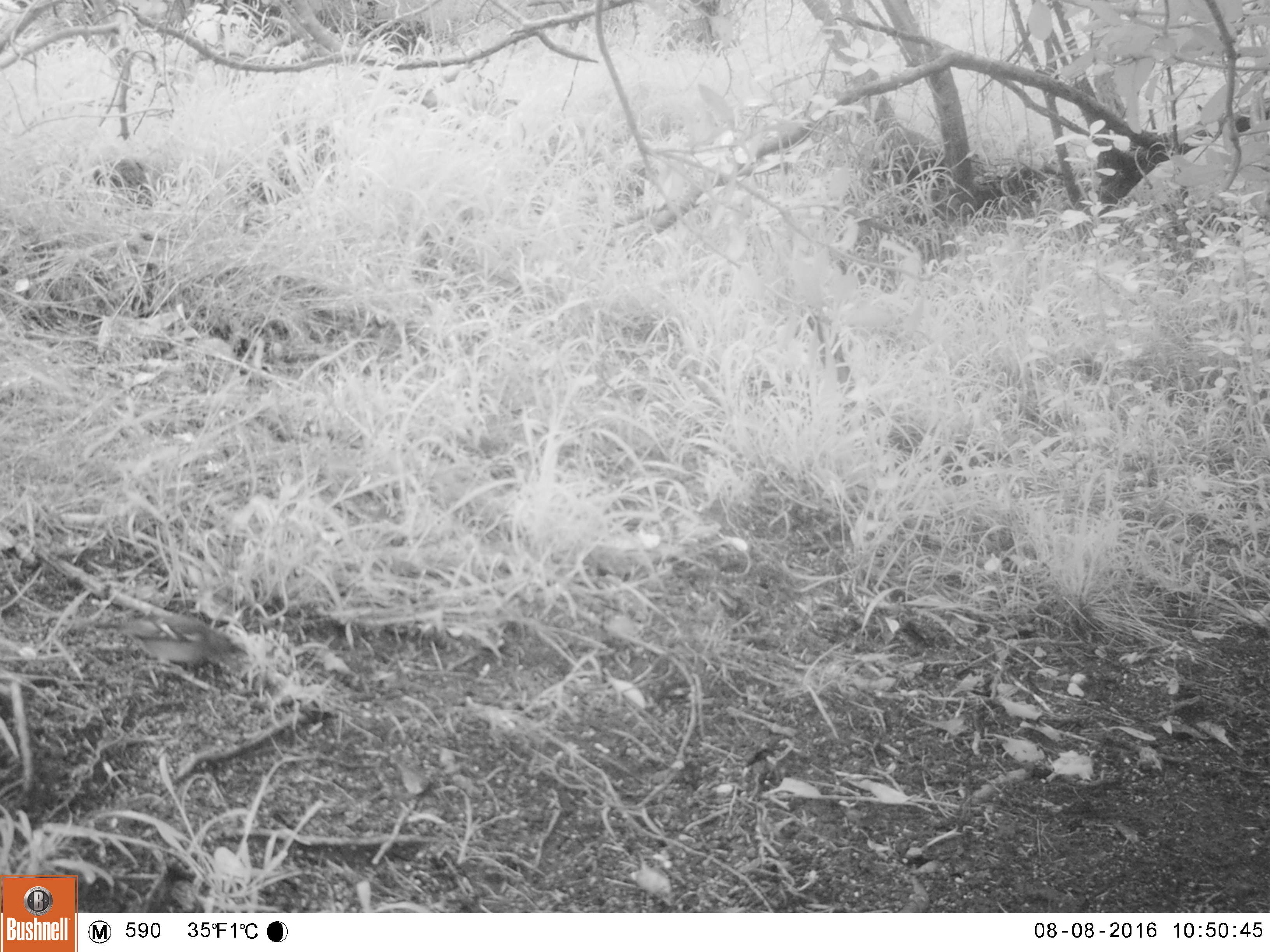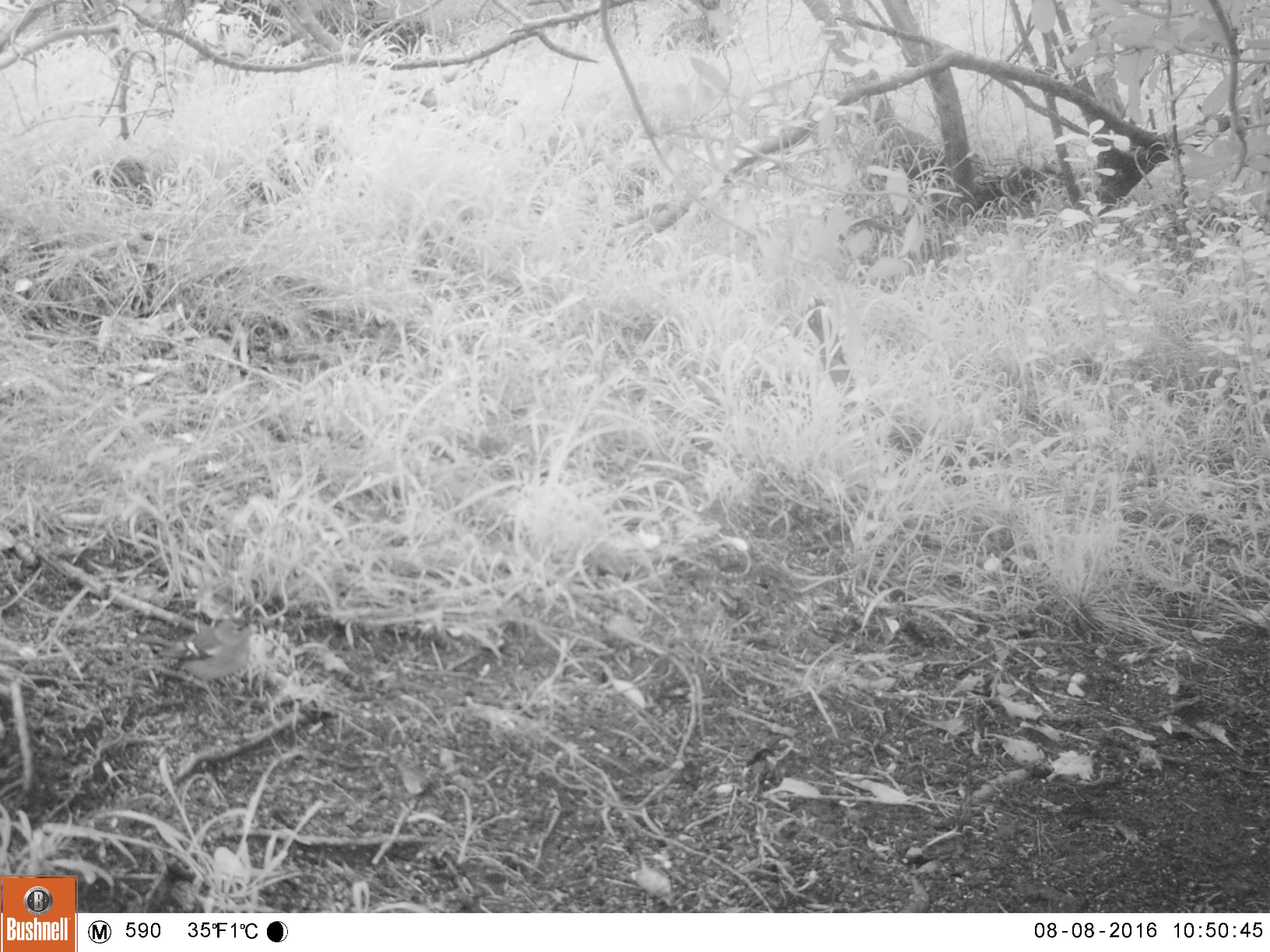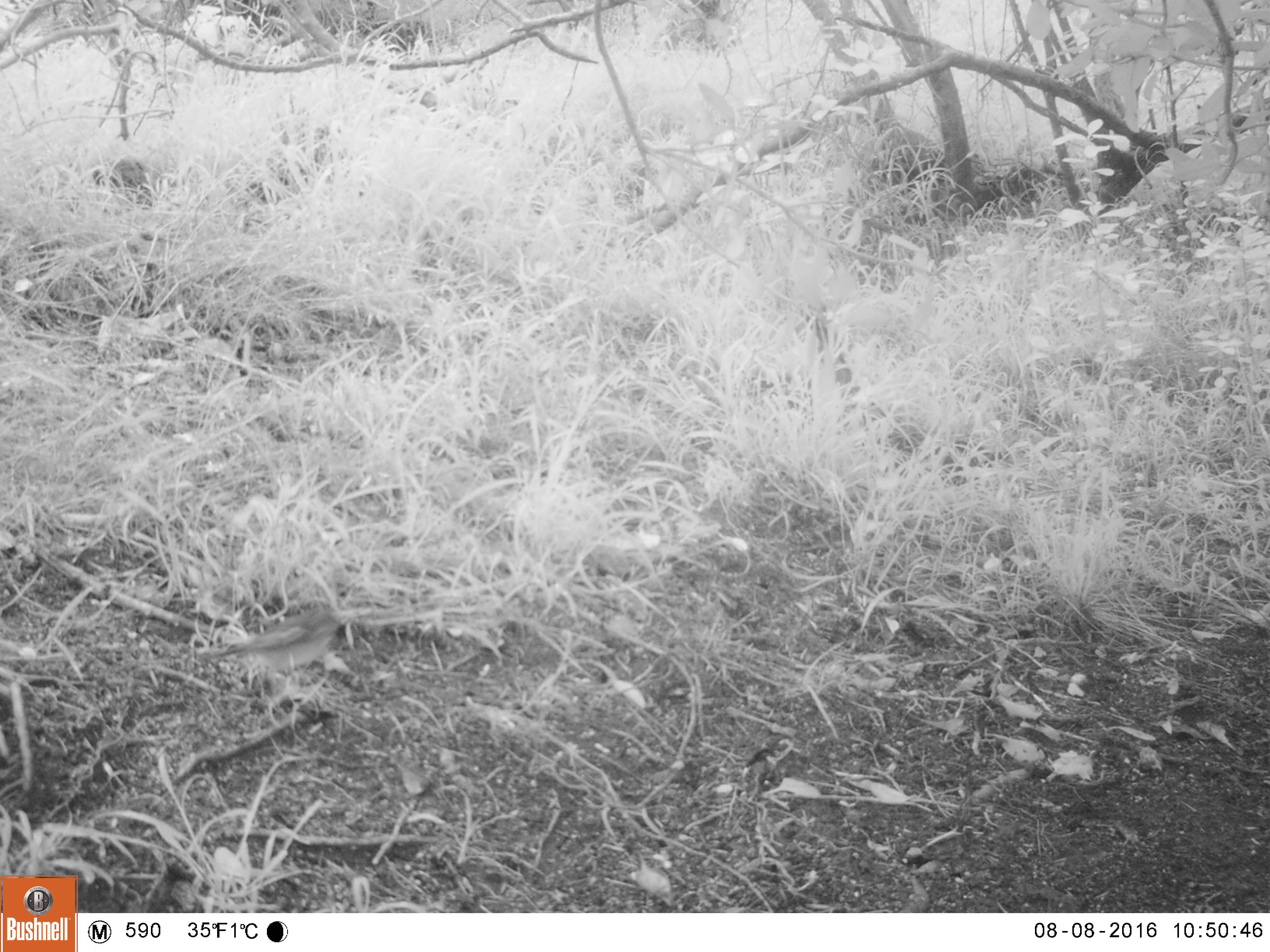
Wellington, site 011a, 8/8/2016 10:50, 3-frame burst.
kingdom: Animalia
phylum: Chordata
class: Aves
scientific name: Aves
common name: bird